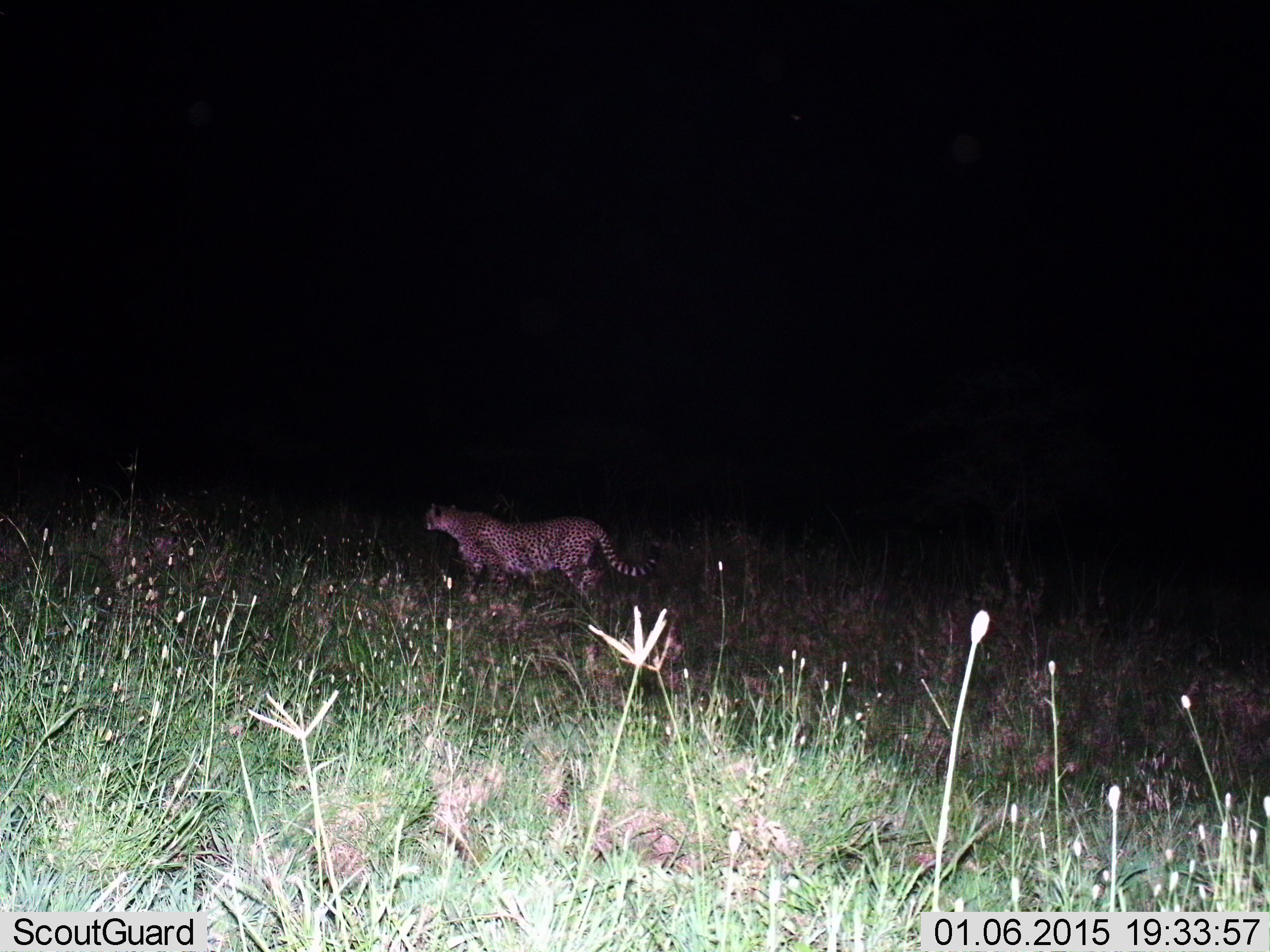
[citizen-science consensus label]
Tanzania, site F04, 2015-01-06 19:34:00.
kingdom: Animalia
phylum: Chordata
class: Mammalia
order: Carnivora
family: Felidae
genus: Acinonyx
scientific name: Acinonyx jubatus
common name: cheetah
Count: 1.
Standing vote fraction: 30%.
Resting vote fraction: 0%.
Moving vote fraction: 80%.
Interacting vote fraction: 0%.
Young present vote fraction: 0%.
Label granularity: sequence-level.